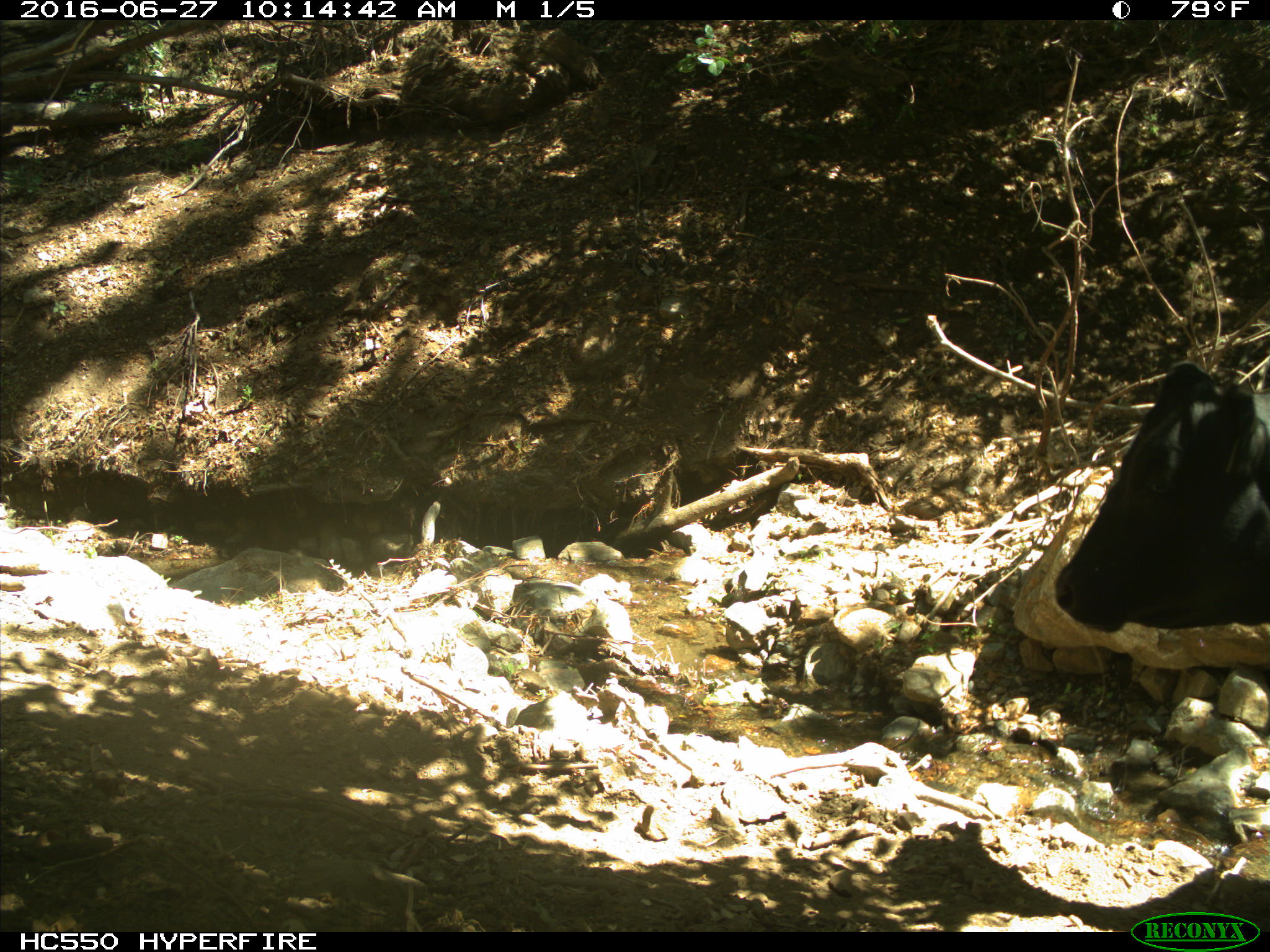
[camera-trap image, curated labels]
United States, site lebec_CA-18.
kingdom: Animalia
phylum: Chordata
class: Mammalia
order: Artiodactyla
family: Bovidae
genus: Bos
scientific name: Bos taurus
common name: domestic cow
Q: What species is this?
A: Bos taurus (domestic cow).